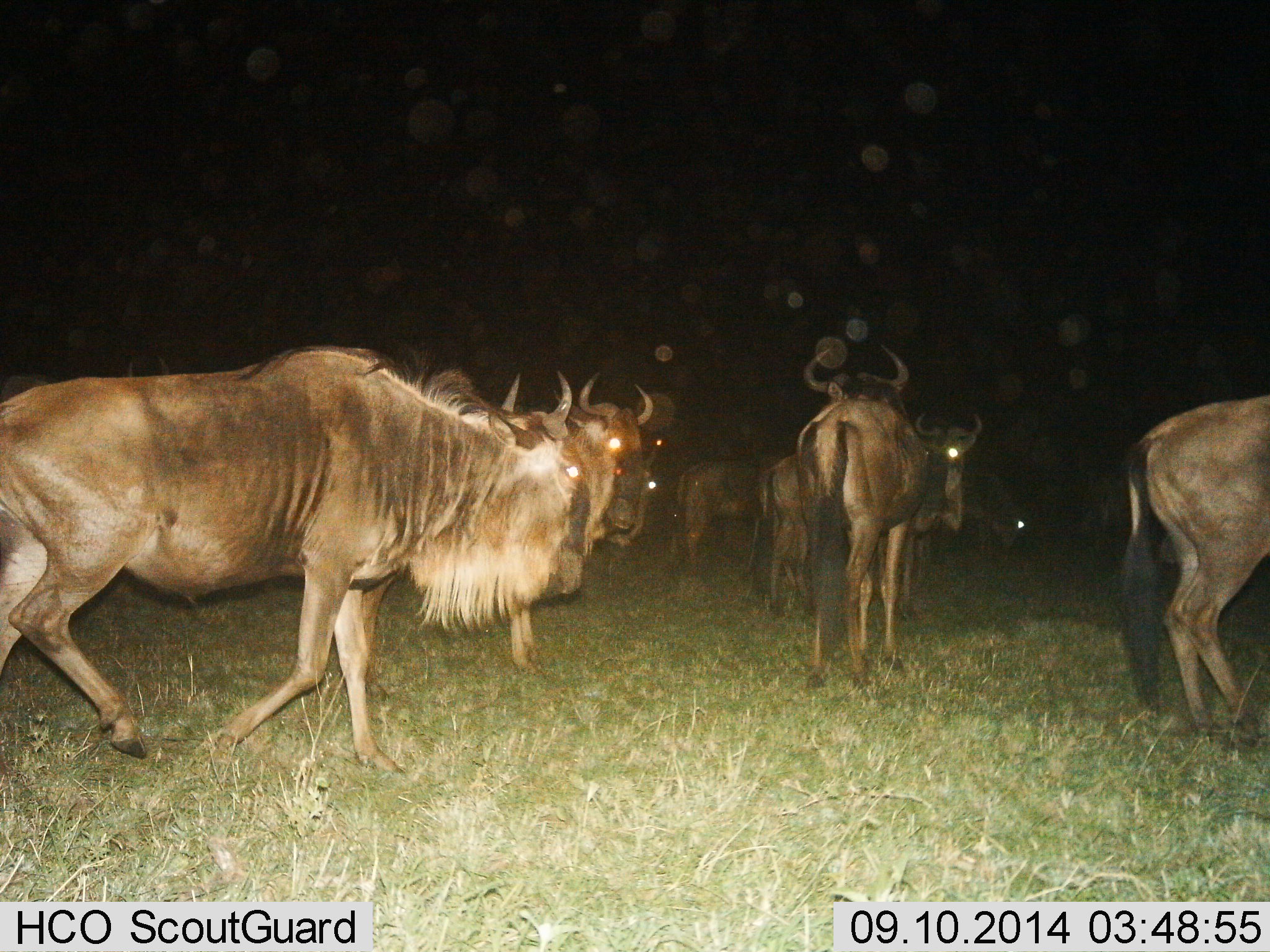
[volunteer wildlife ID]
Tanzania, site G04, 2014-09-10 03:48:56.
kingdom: Animalia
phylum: Chordata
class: Mammalia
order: Artiodactyla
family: Bovidae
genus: Connochaetes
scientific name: Connochaetes taurinus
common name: blue wildebeest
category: wildebeest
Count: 8.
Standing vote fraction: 60%.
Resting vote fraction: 0%.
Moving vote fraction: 60%.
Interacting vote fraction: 0%.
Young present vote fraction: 0%.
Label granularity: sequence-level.